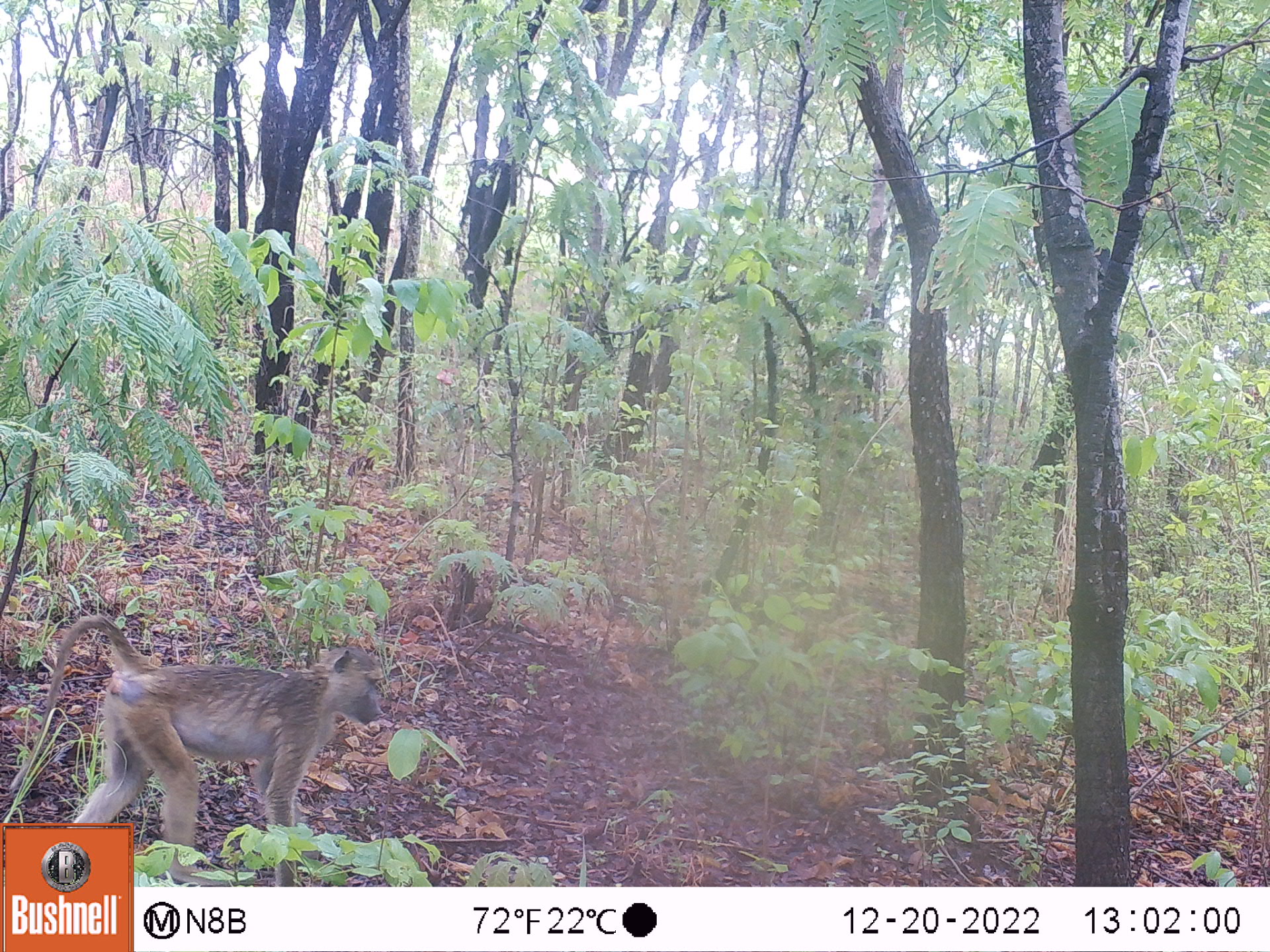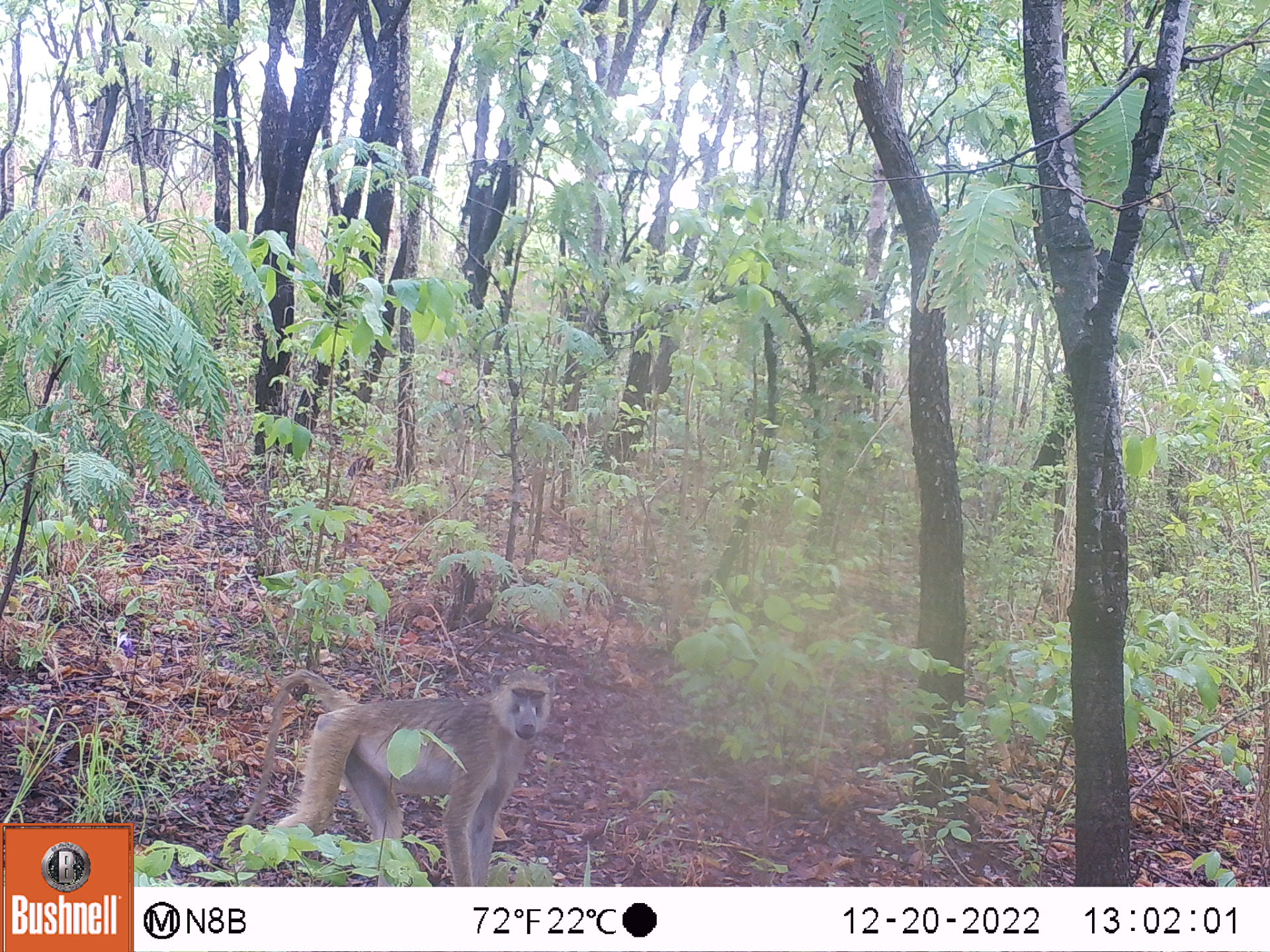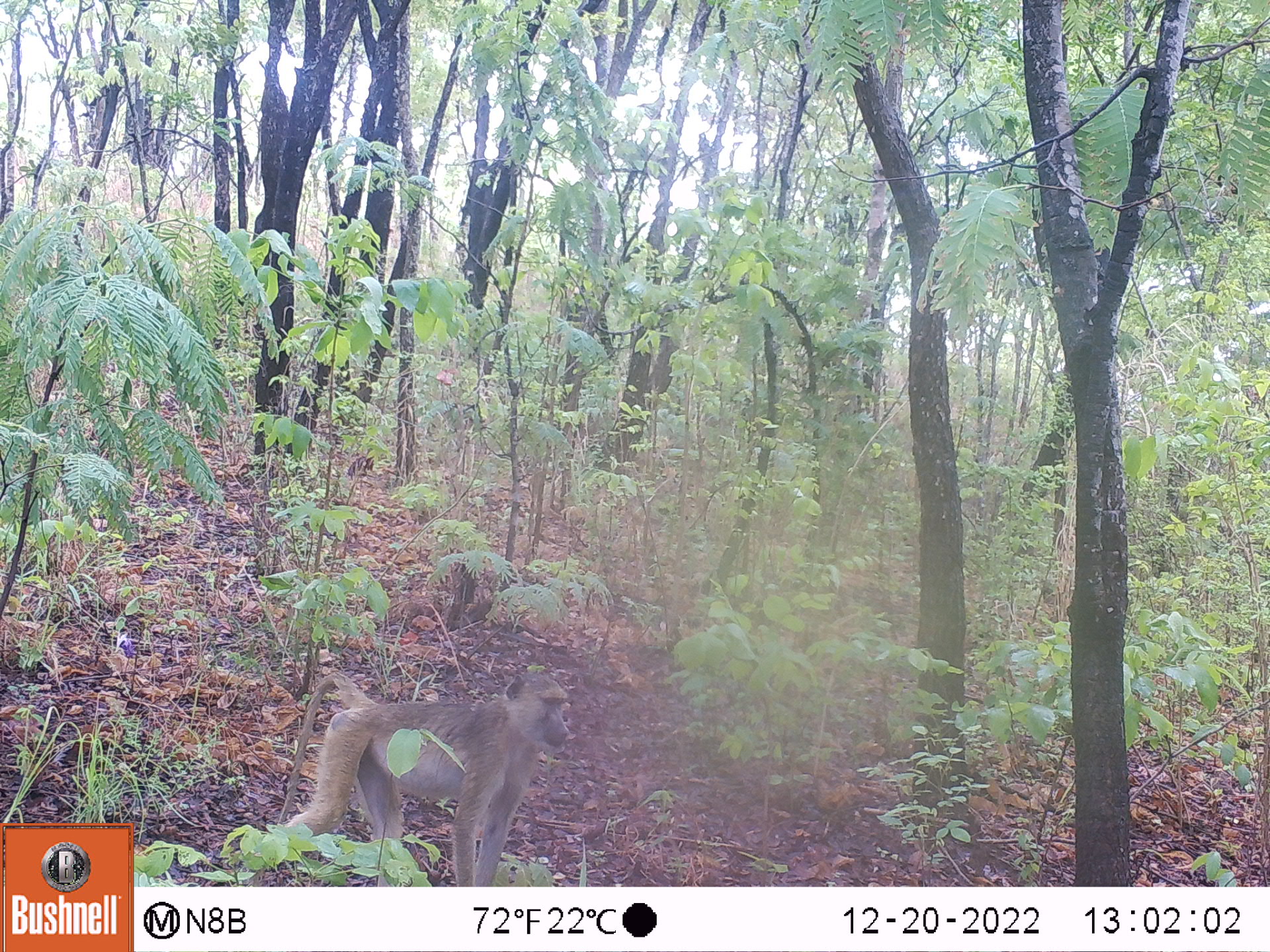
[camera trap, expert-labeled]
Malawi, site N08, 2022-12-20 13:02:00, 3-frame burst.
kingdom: Animalia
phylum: Chordata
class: Mammalia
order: Primates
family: Cercopithecidae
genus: Papio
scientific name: Papio cynocephalus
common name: yellow baboon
Yellow baboon (Papio cynocephalus), count 1.